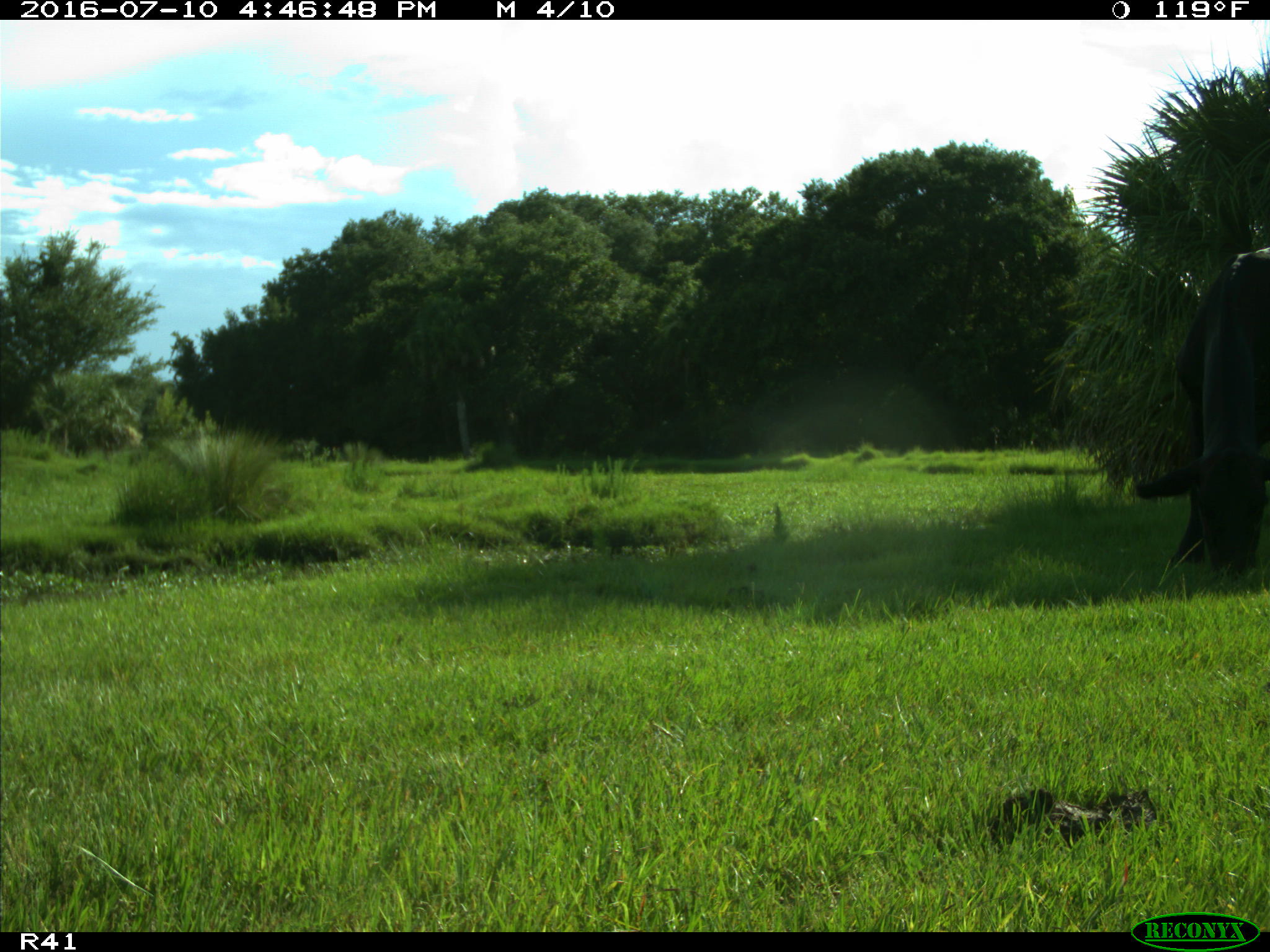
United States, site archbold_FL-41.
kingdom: Animalia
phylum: Chordata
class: Mammalia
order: Artiodactyla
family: Bovidae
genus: Bos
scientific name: Bos taurus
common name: domestic cow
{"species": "Bos taurus (domestic cow)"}